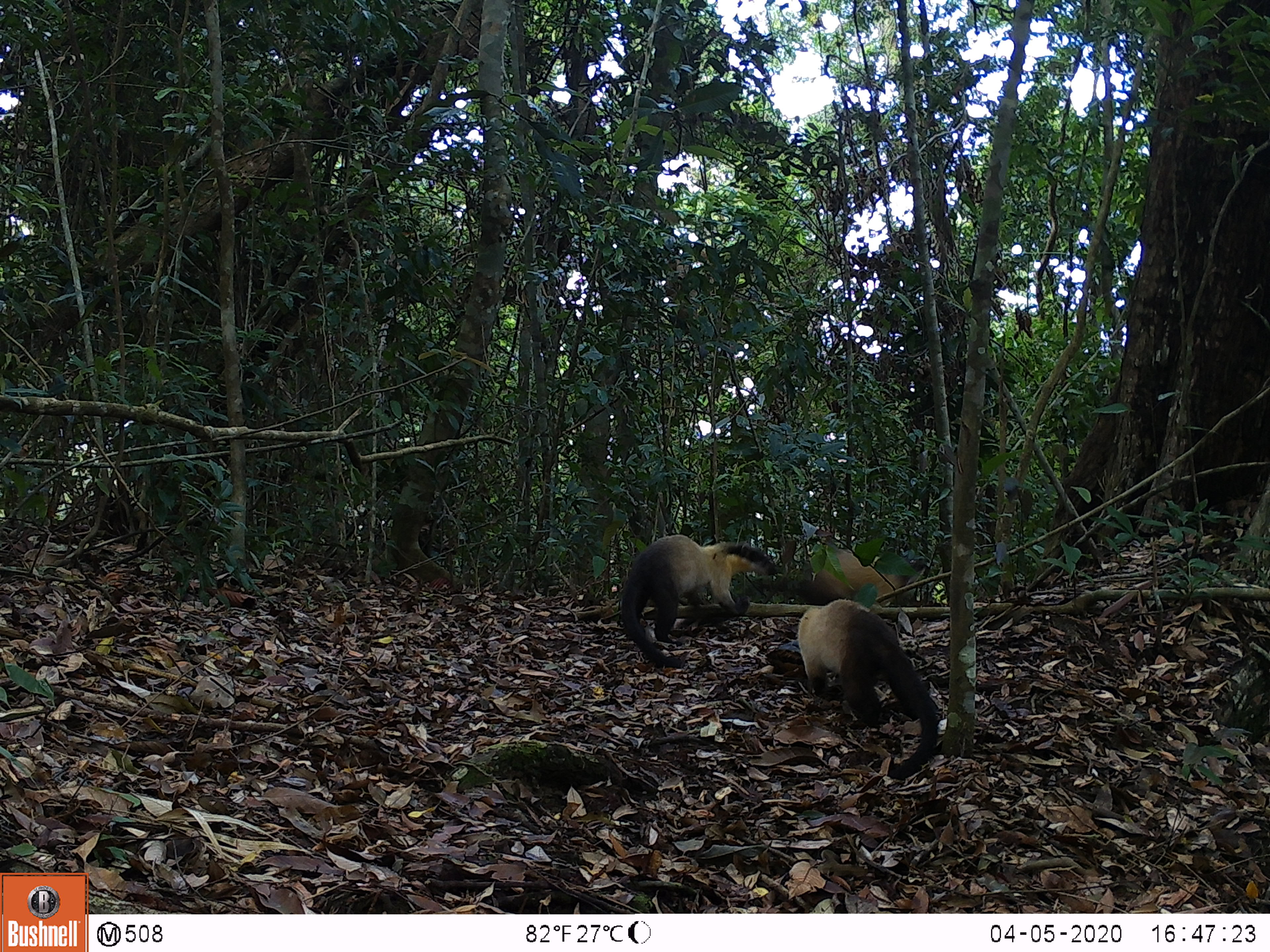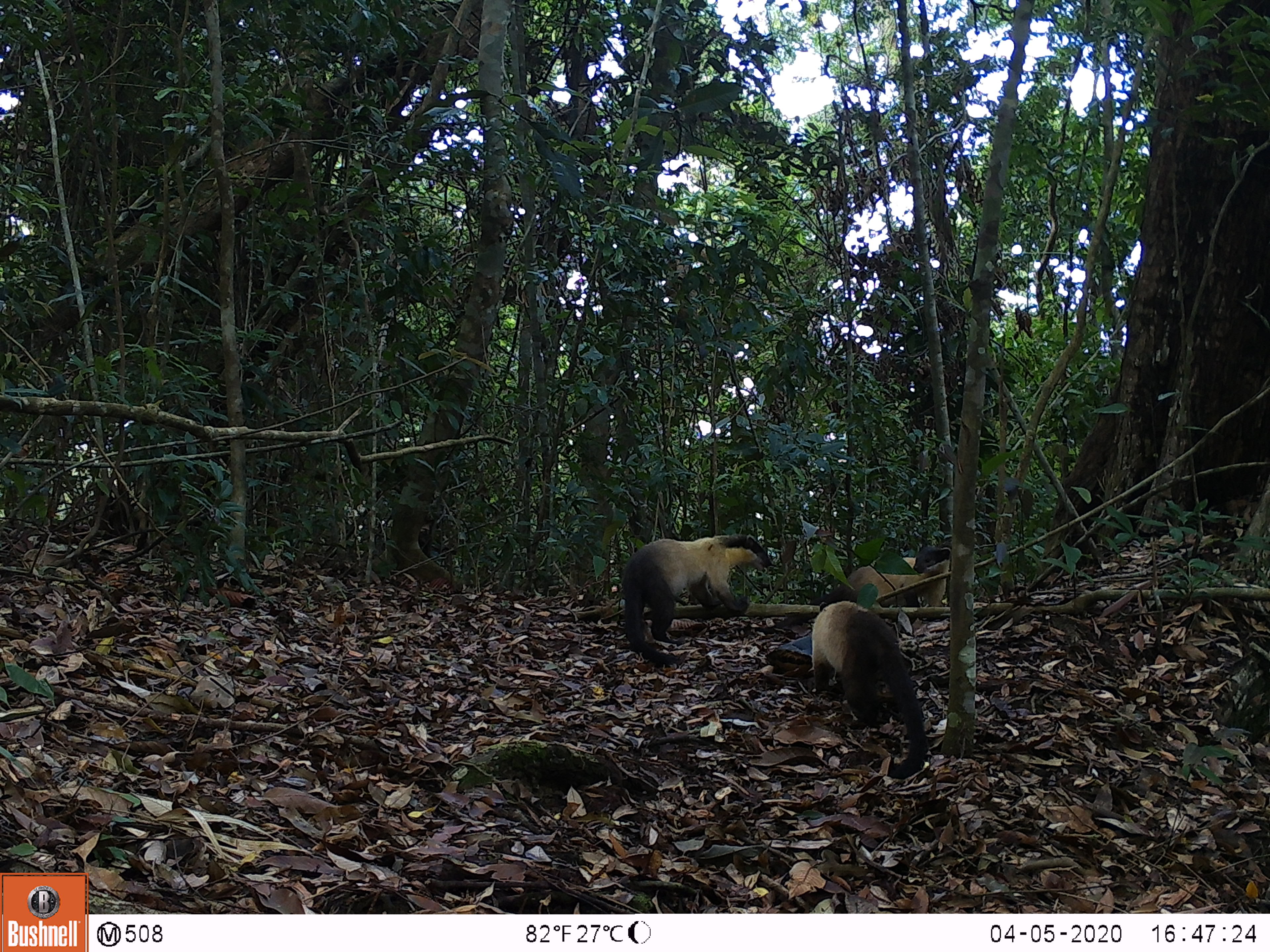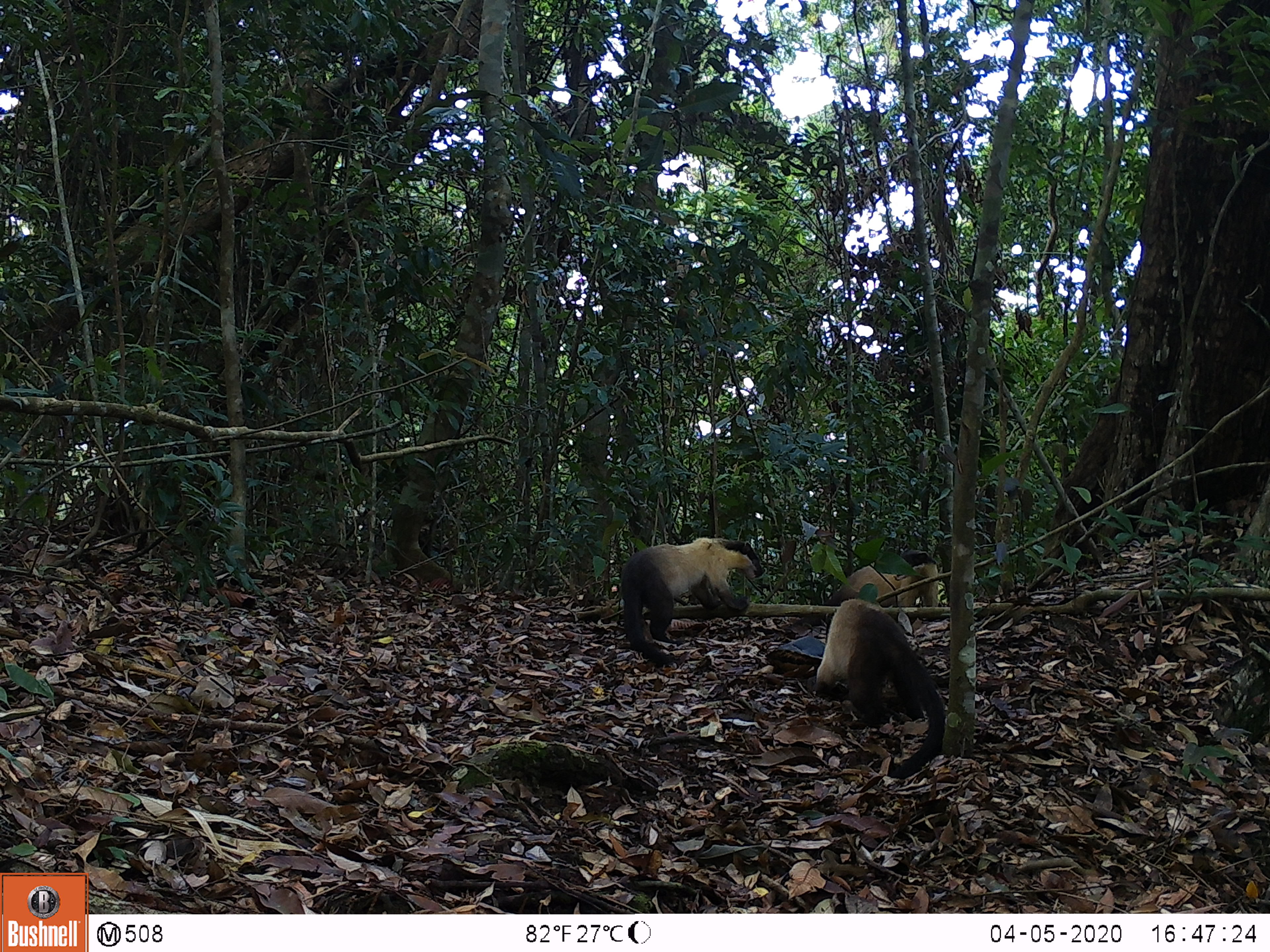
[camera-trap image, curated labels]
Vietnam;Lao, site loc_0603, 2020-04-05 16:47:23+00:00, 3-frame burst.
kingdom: Animalia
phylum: Chordata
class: Mammalia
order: Carnivora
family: Mustelidae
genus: Martes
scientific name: Martes flavigula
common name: yellow-throated marten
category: yellow throated marten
Yellow throated marten (yellow-throated marten) (Martes flavigula). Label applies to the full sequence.